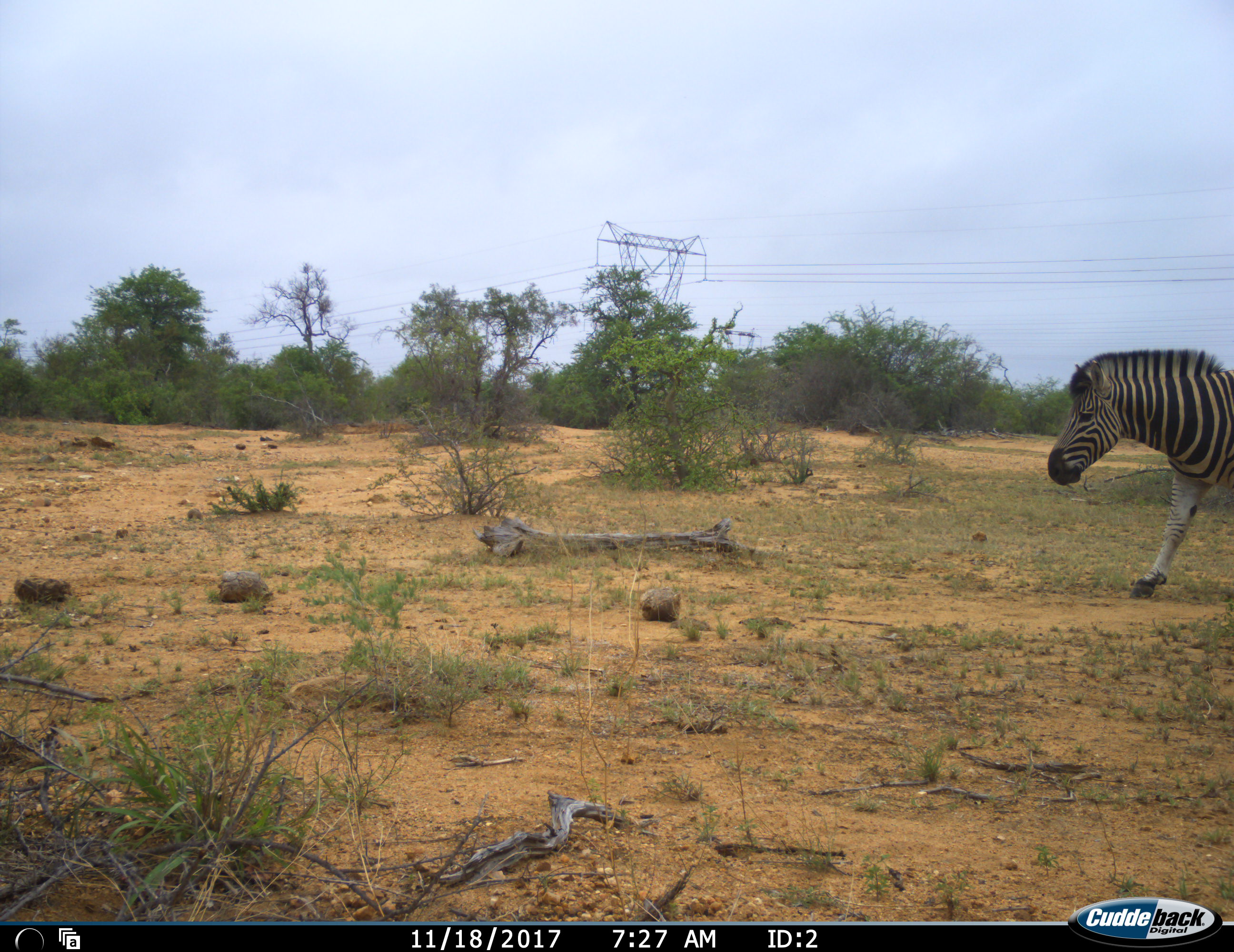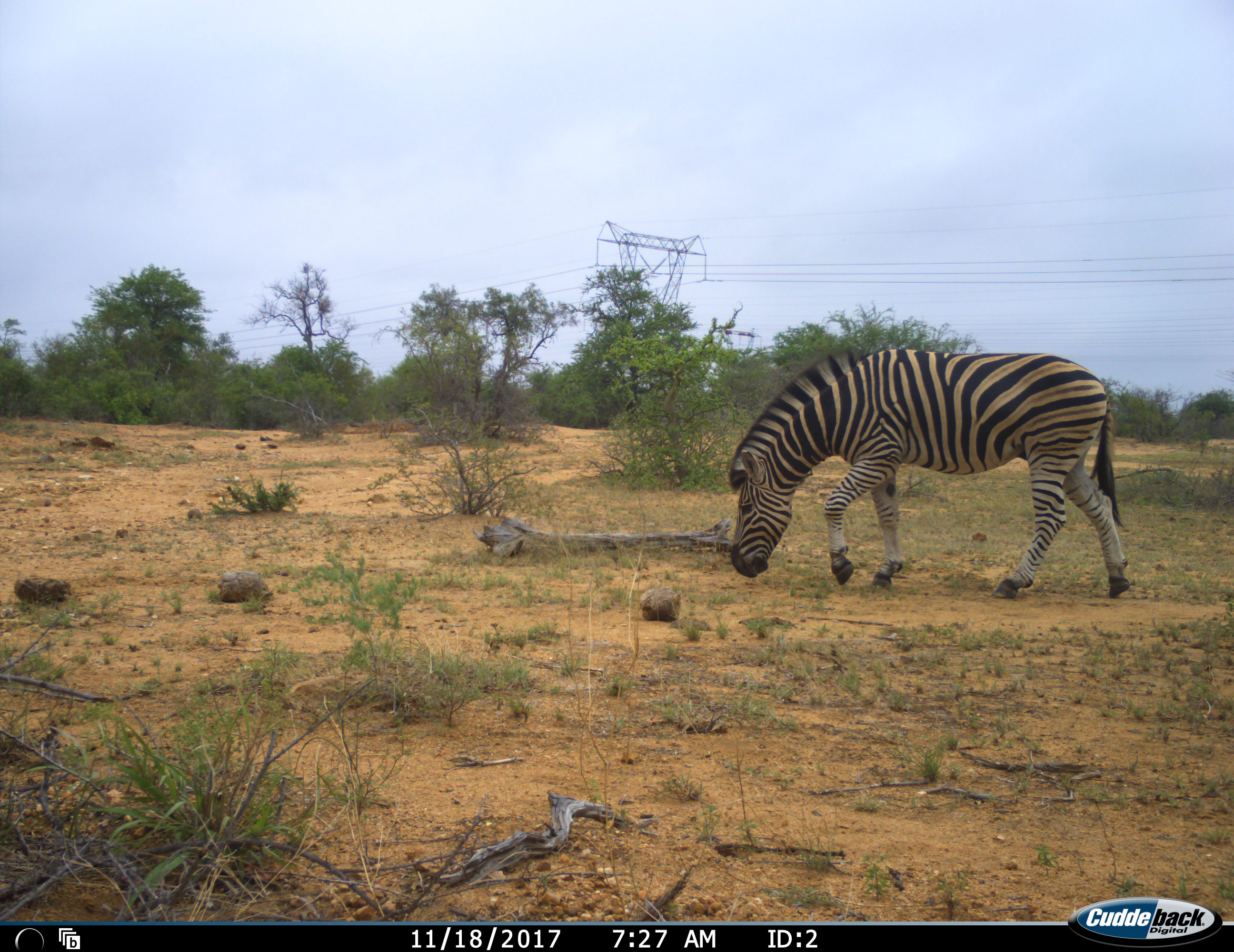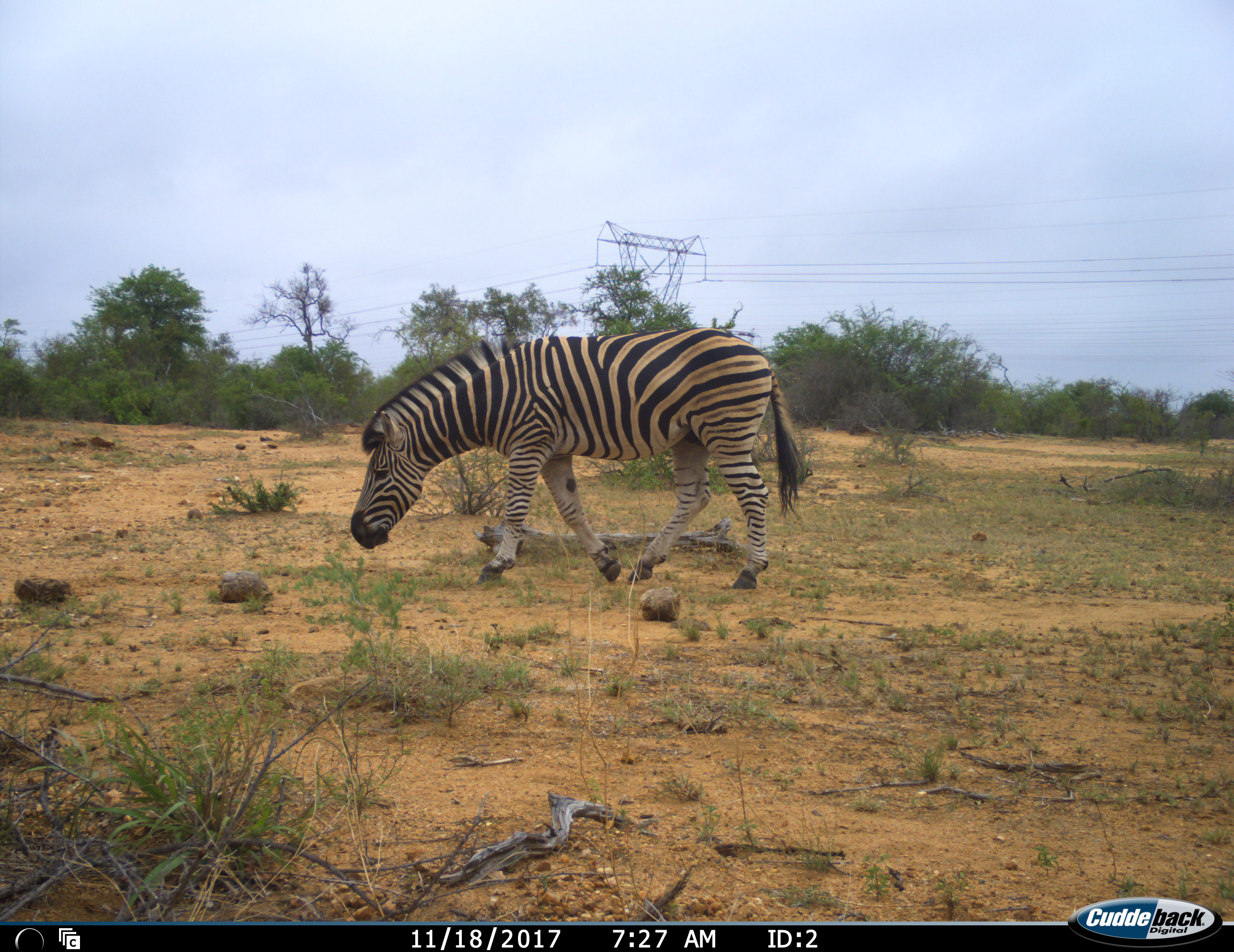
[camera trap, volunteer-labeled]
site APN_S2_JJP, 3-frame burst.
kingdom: Animalia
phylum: Chordata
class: Mammalia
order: Perissodactyla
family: Equidae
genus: Equus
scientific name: Equus quagga burchellii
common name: burchell's zebra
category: zebraburchells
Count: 1.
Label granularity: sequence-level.